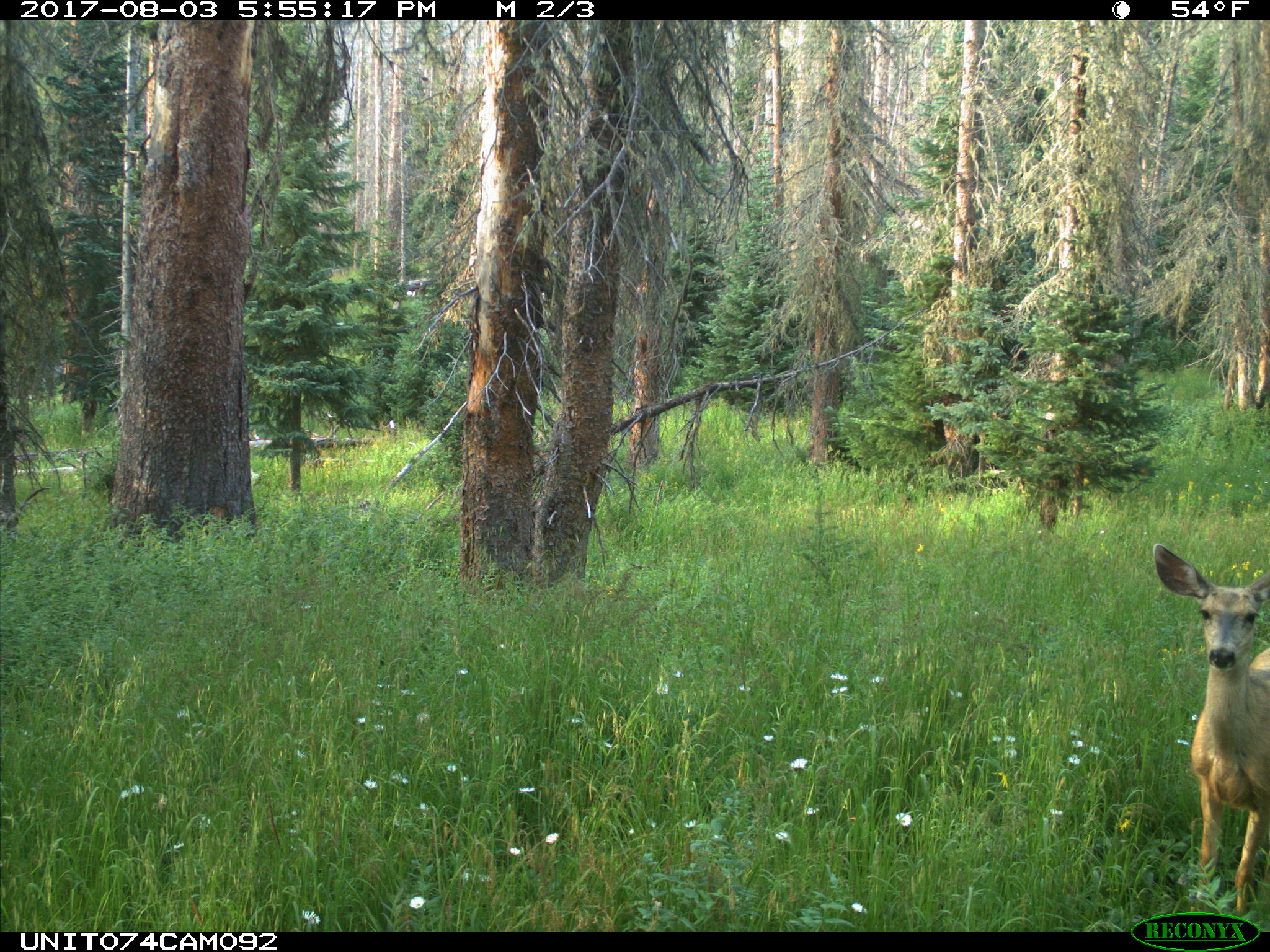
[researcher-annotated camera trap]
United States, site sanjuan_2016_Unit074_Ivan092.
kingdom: Animalia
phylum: Chordata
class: Mammalia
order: Artiodactyla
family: Cervidae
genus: Odocoileus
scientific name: Odocoileus hemionus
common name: mule deer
Odocoileus hemionus (mule deer).